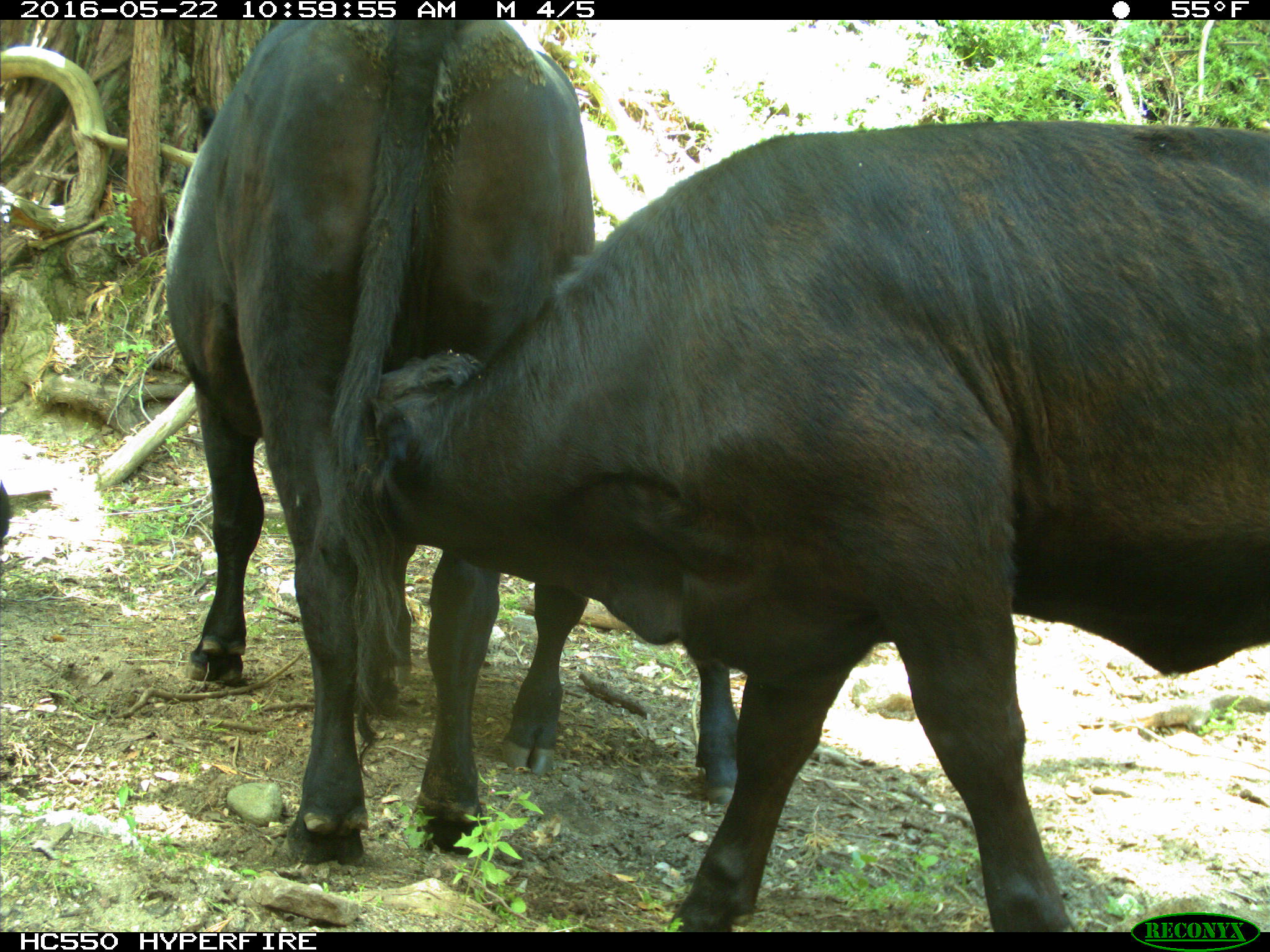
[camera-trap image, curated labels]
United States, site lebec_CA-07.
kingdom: Animalia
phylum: Chordata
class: Mammalia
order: Artiodactyla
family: Bovidae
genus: Bos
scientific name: Bos taurus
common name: domestic cow